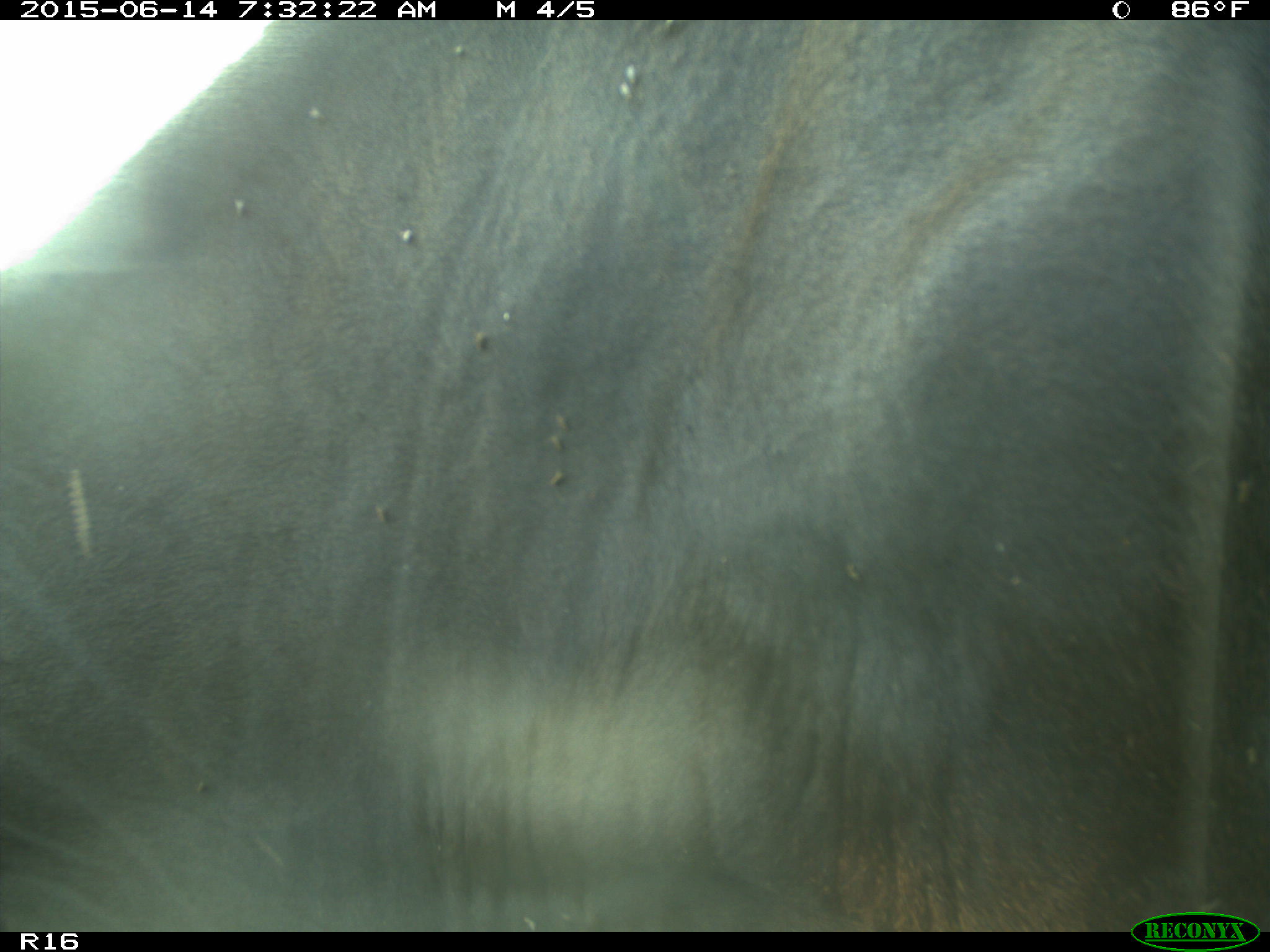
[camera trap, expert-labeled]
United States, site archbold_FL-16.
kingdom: Animalia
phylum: Chordata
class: Mammalia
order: Artiodactyla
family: Bovidae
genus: Bos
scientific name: Bos taurus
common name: domestic cow